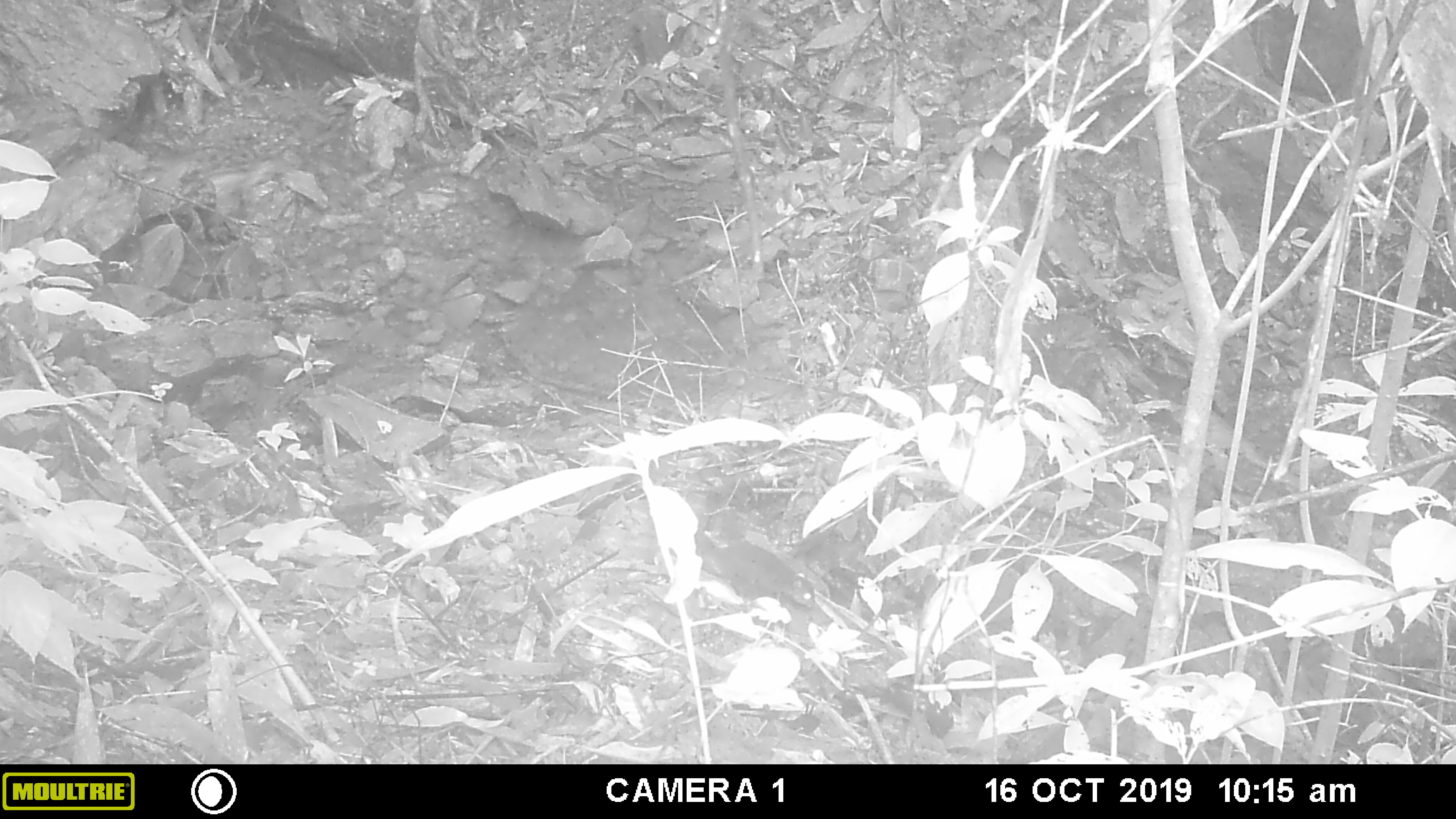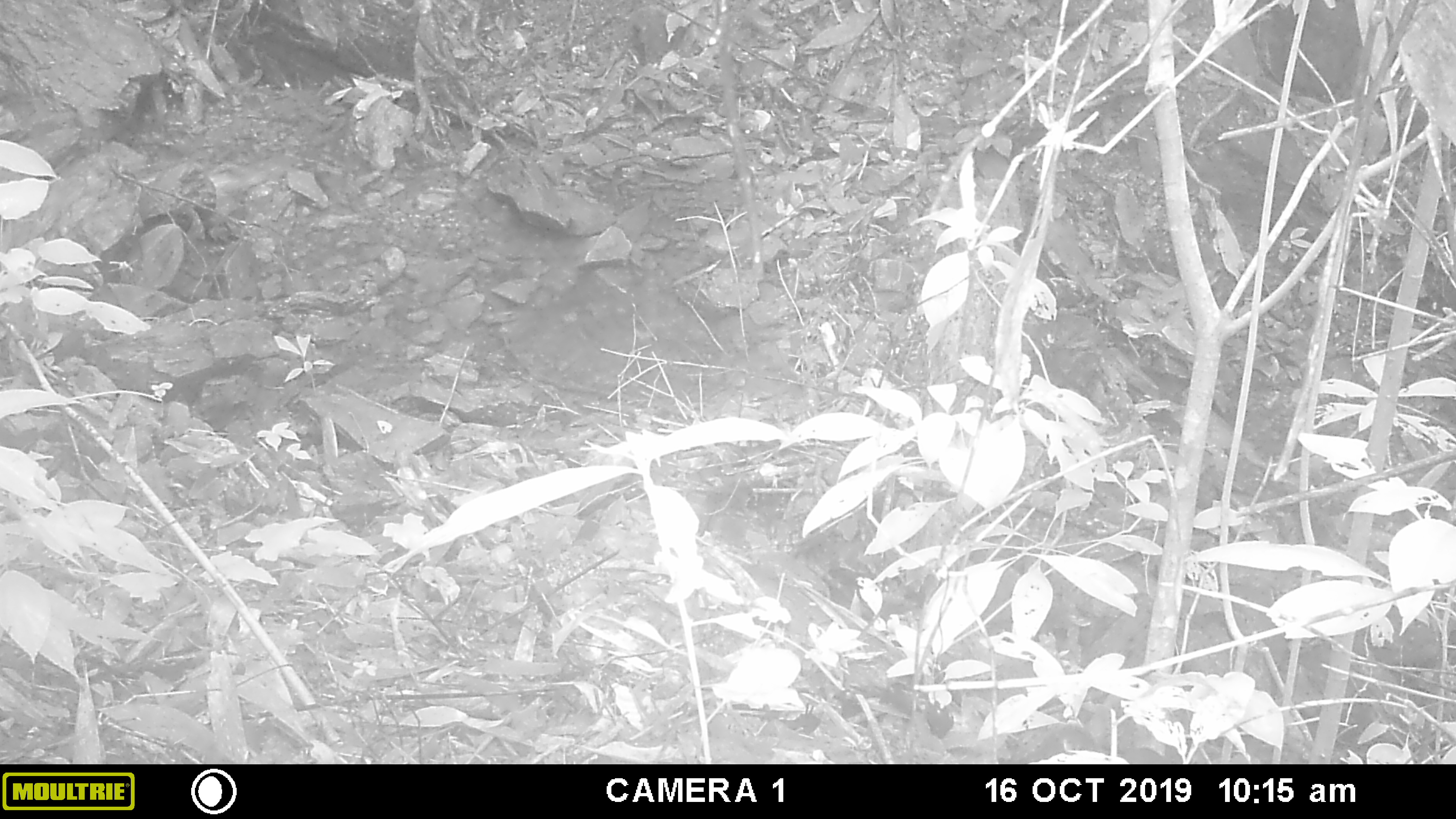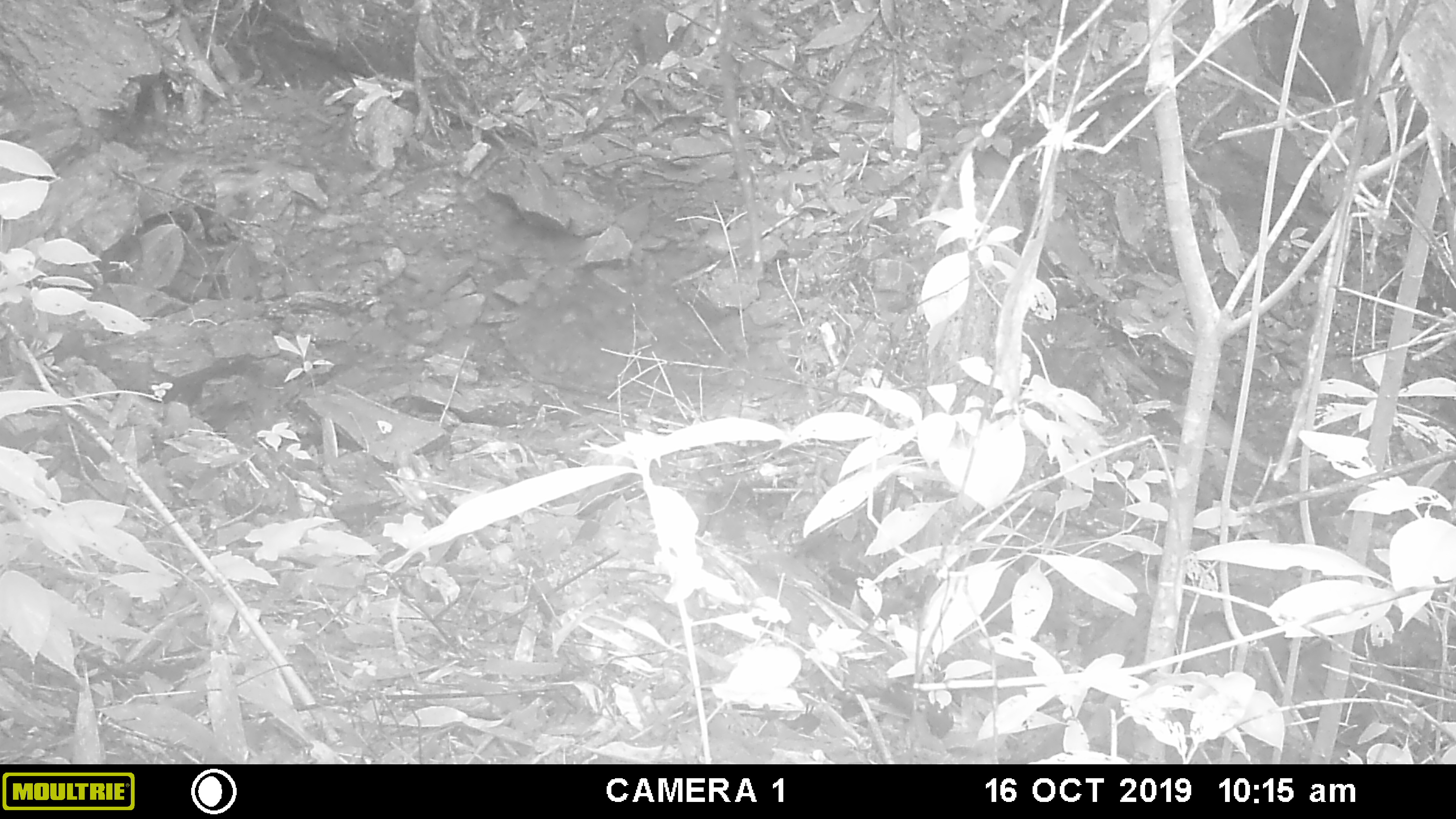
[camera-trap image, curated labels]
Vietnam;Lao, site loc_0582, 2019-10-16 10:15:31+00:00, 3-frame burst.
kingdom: Animalia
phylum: Chordata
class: Mammalia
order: Rodentia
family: Sciuridae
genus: Sciurus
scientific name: Sciurus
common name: squirrel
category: unidentified squirrel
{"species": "unidentified squirrel (squirrel) (Sciurus)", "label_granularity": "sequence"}